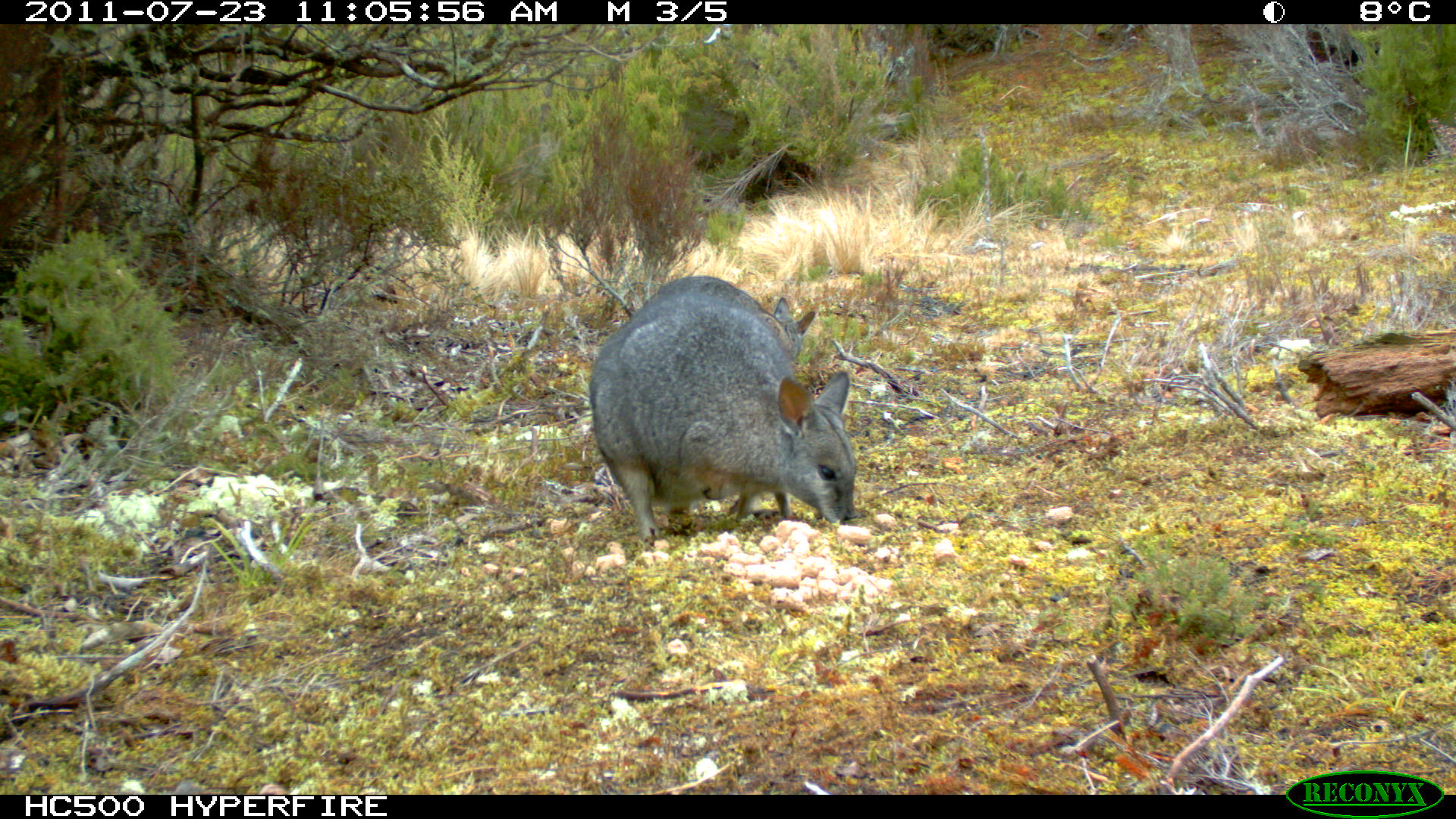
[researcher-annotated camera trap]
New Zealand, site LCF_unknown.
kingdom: Animalia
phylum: Chordata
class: Mammalia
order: Diprotodontia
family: Macropodidae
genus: Notamacropus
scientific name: Notamacropus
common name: wallaby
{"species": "wallaby (Notamacropus)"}